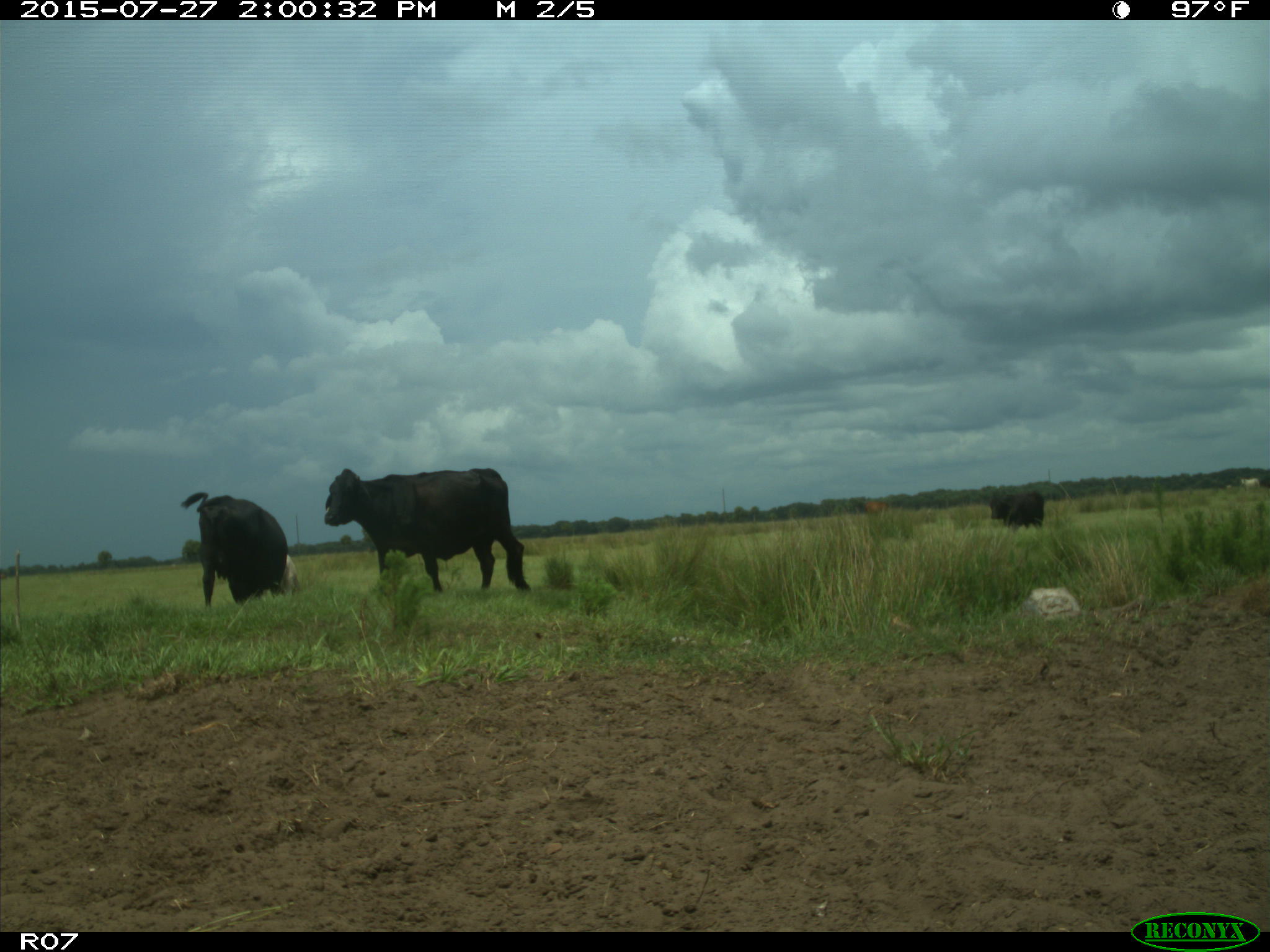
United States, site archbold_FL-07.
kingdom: Animalia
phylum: Chordata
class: Mammalia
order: Artiodactyla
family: Bovidae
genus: Bos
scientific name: Bos taurus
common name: domestic cow